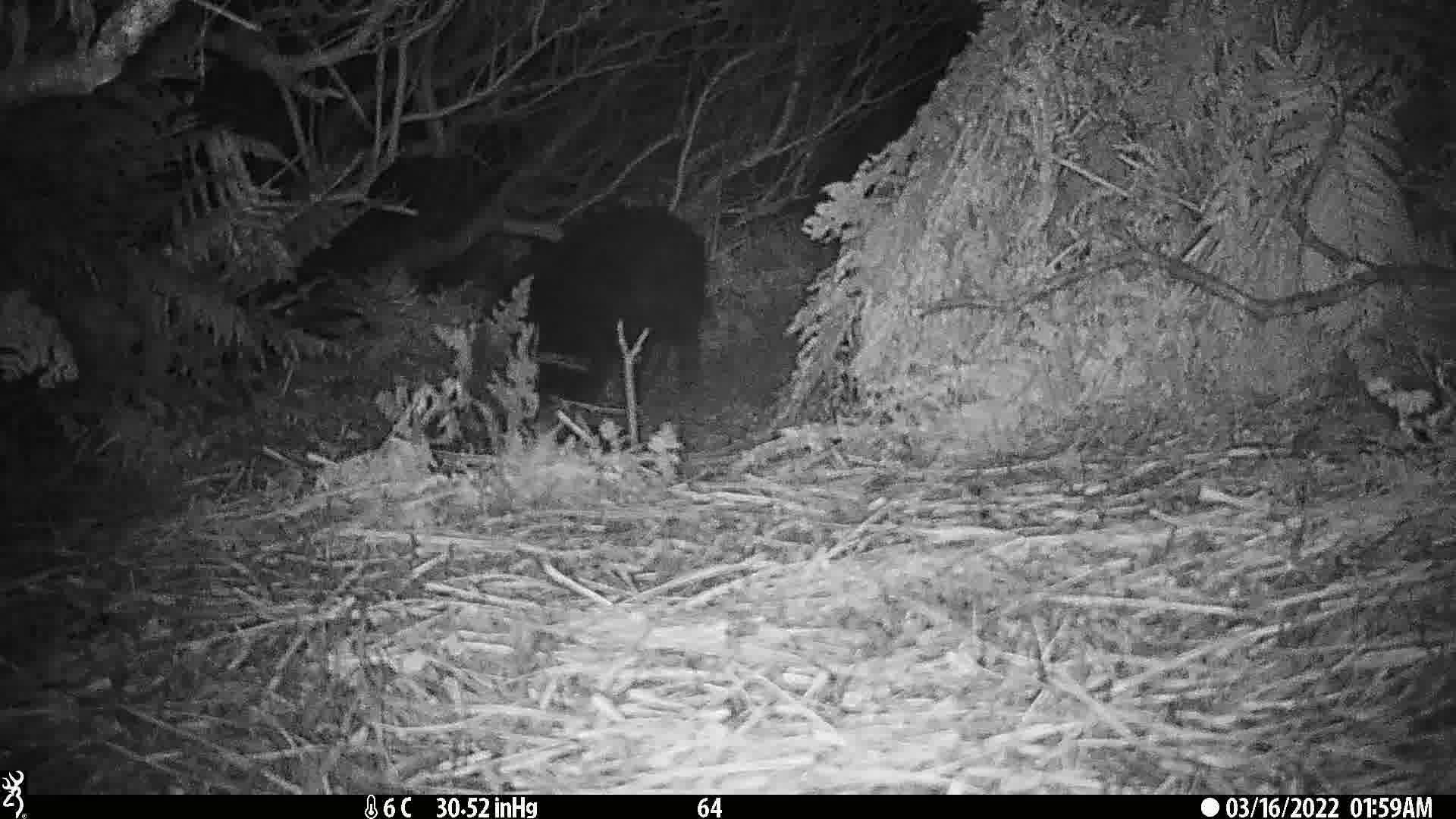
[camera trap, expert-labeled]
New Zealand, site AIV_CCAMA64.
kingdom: Animalia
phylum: Chordata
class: Mammalia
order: Artiodactyla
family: Suidae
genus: Sus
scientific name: Sus scrofa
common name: pig